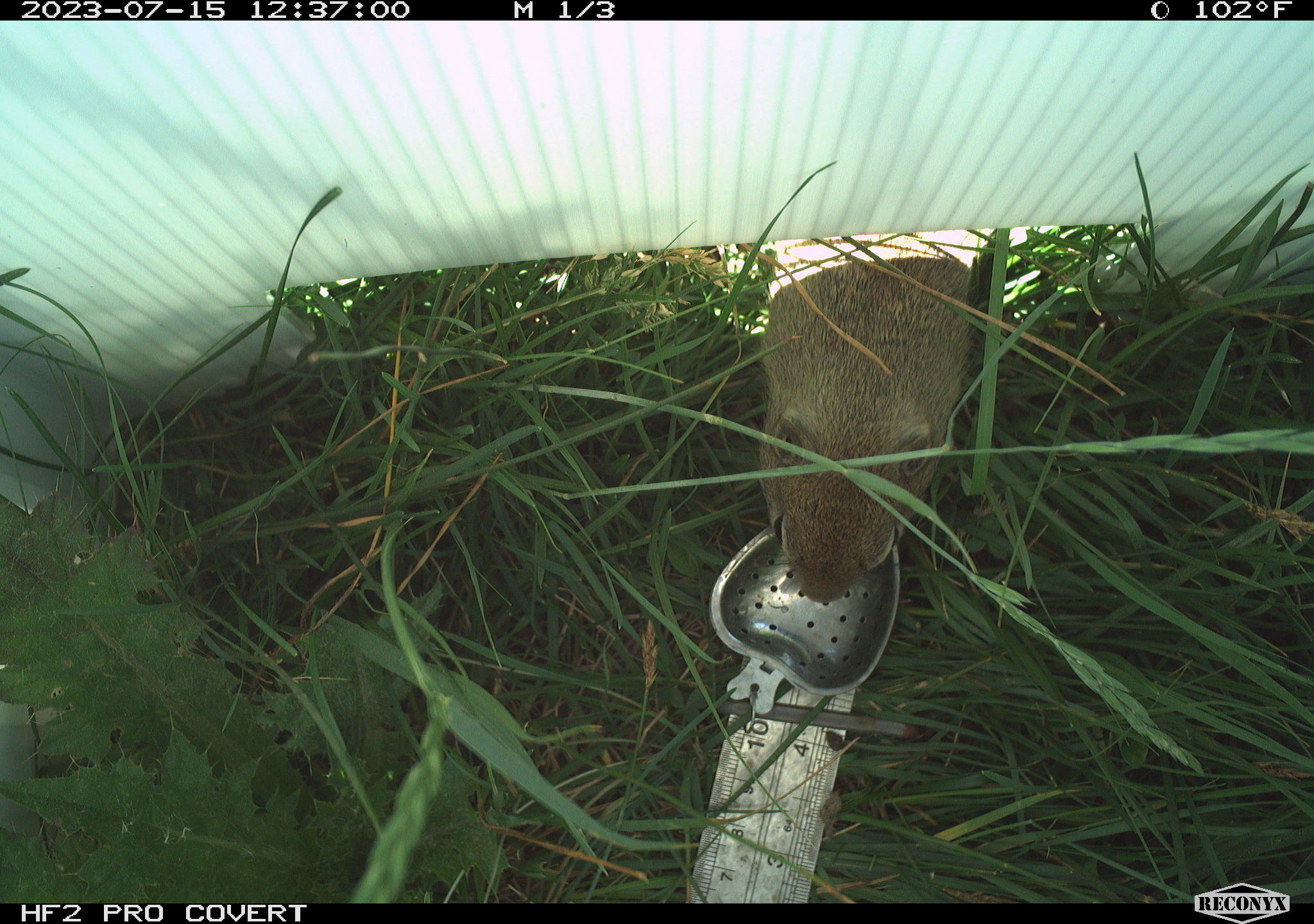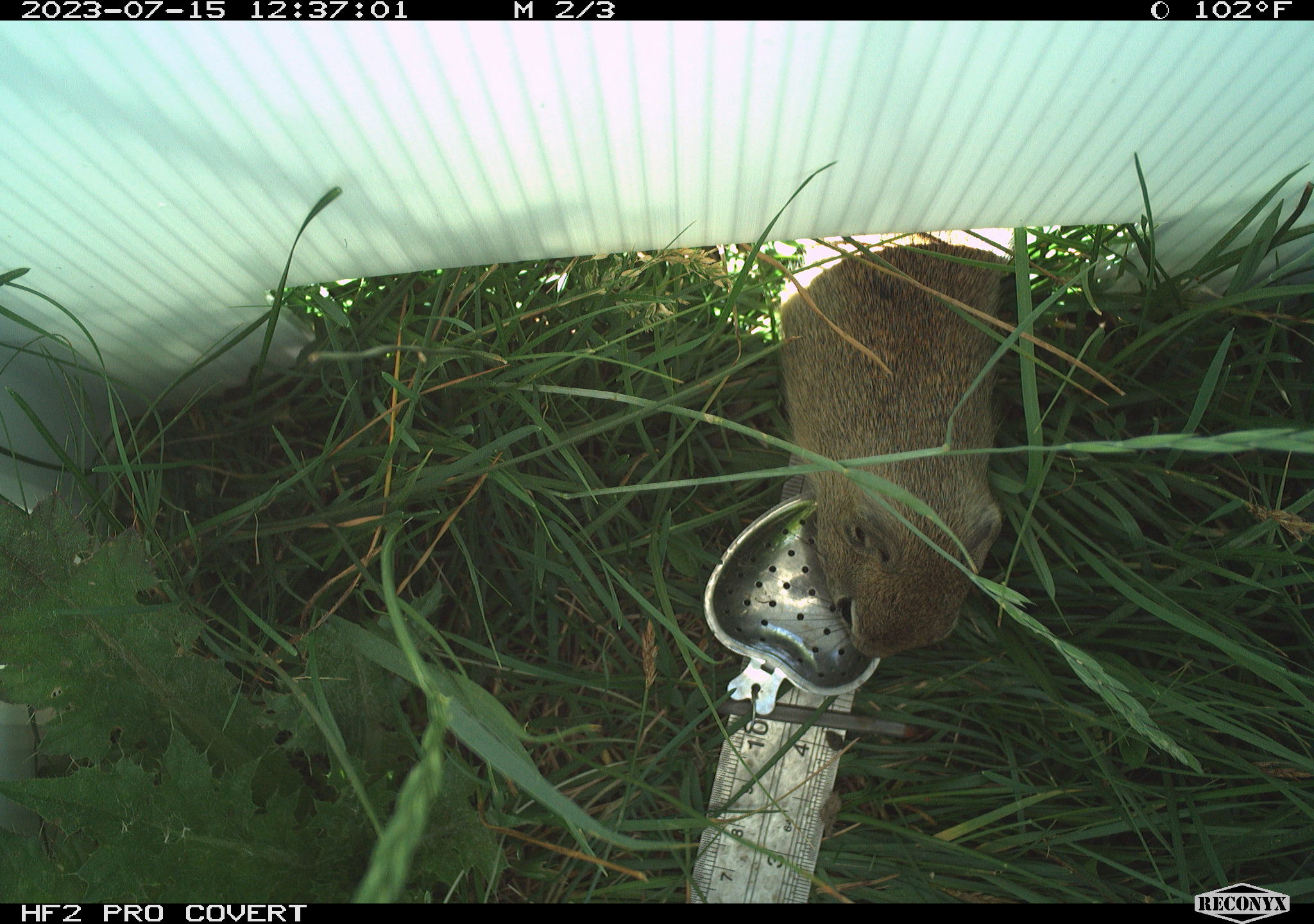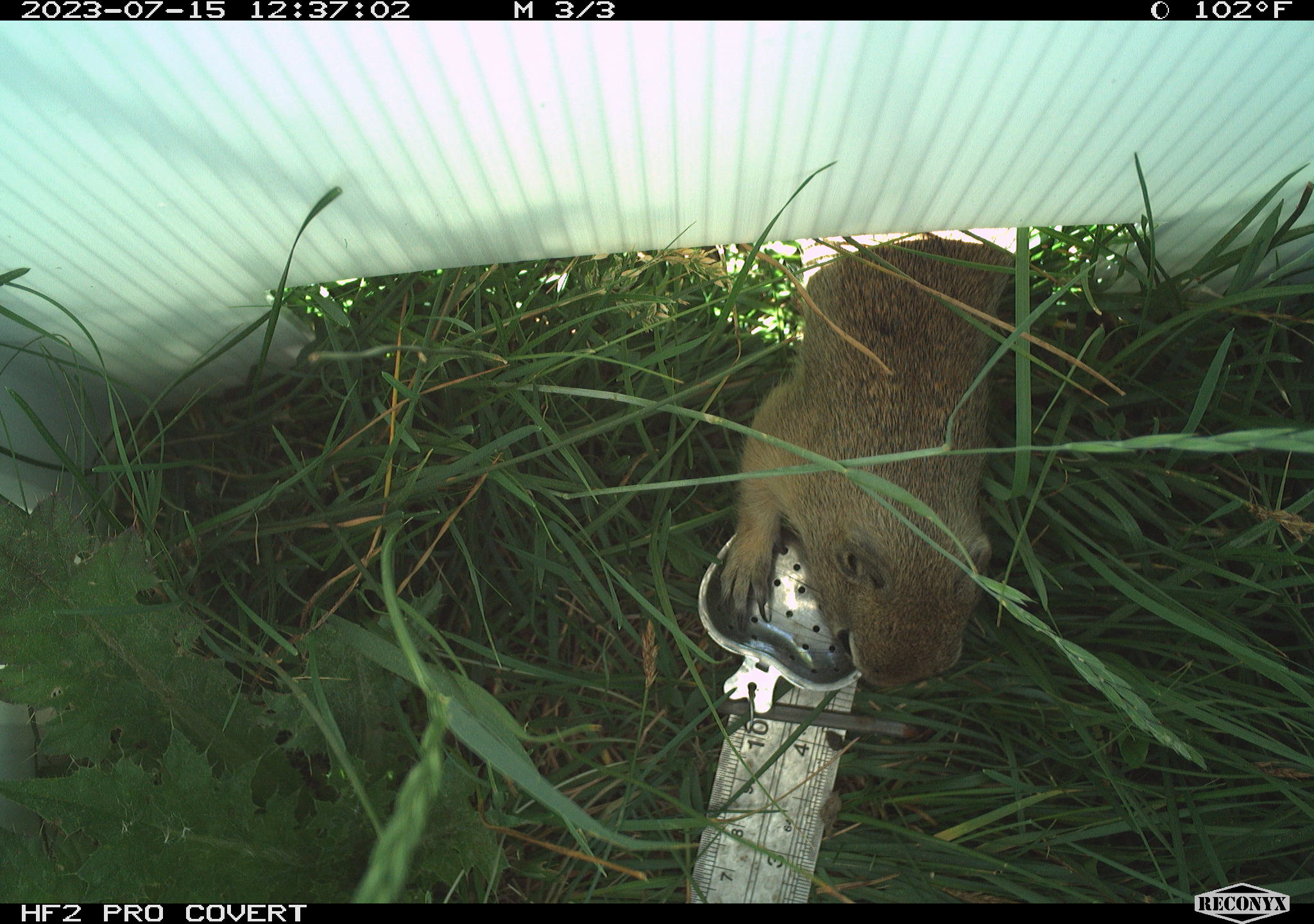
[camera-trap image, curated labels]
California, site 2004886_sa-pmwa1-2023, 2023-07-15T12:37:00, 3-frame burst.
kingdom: Animalia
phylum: Chordata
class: Mammalia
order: Rodentia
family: Sciuridae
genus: Urocitellus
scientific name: Urocitellus beldingi beldingi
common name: belding's ground squirrel